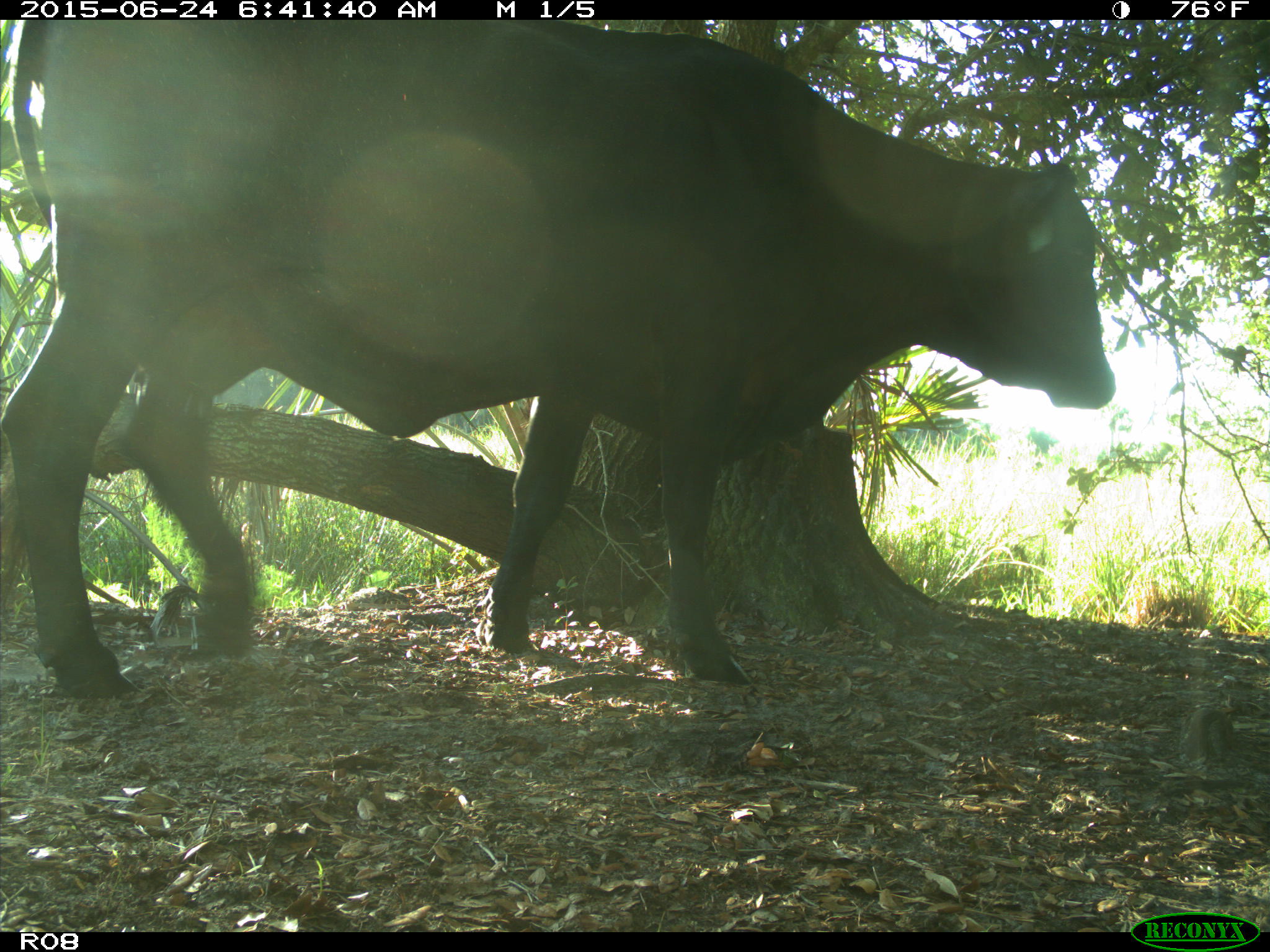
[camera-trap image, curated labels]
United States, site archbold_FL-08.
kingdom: Animalia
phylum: Chordata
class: Mammalia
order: Artiodactyla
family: Bovidae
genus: Bos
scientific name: Bos taurus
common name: domestic cow